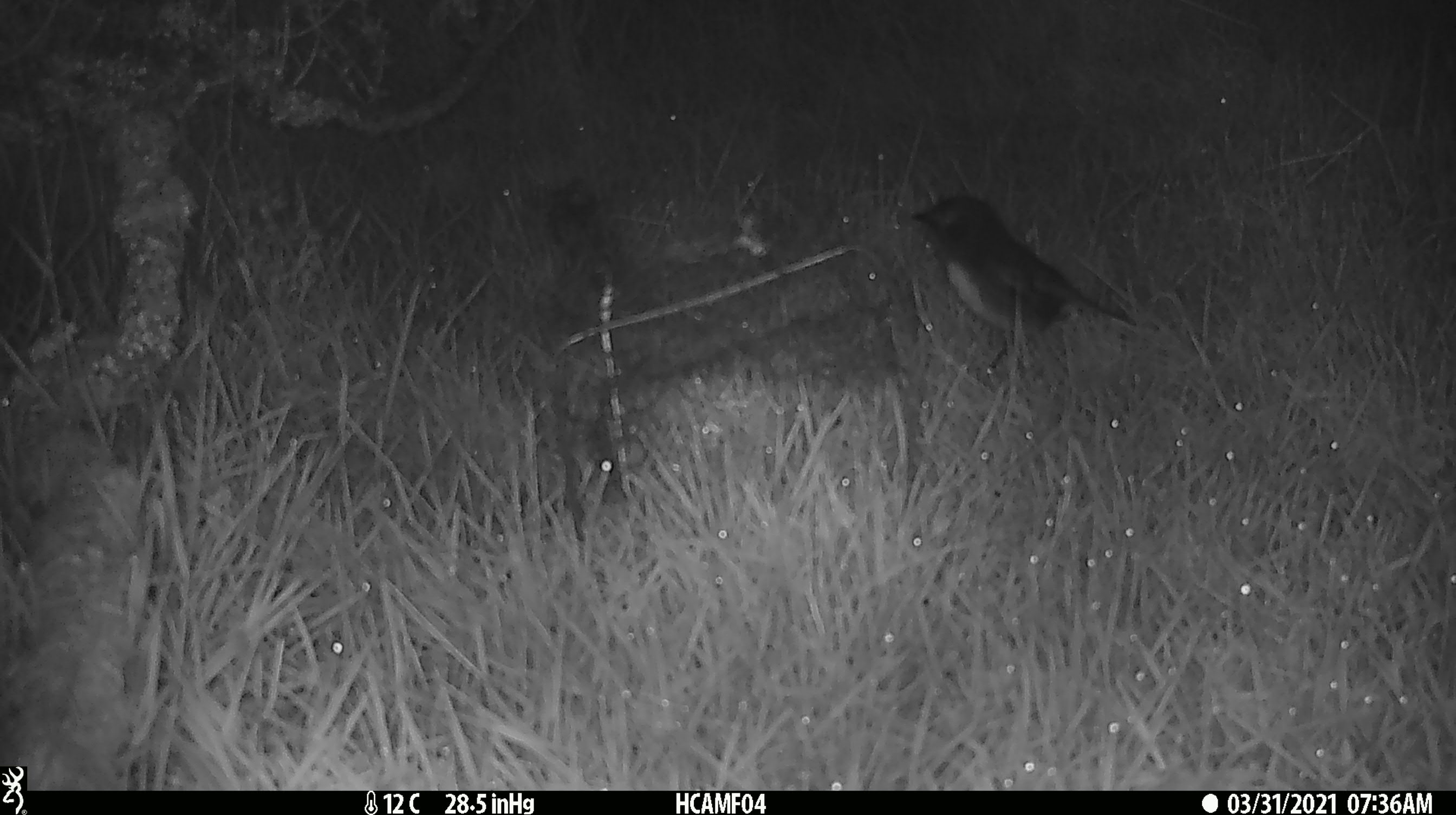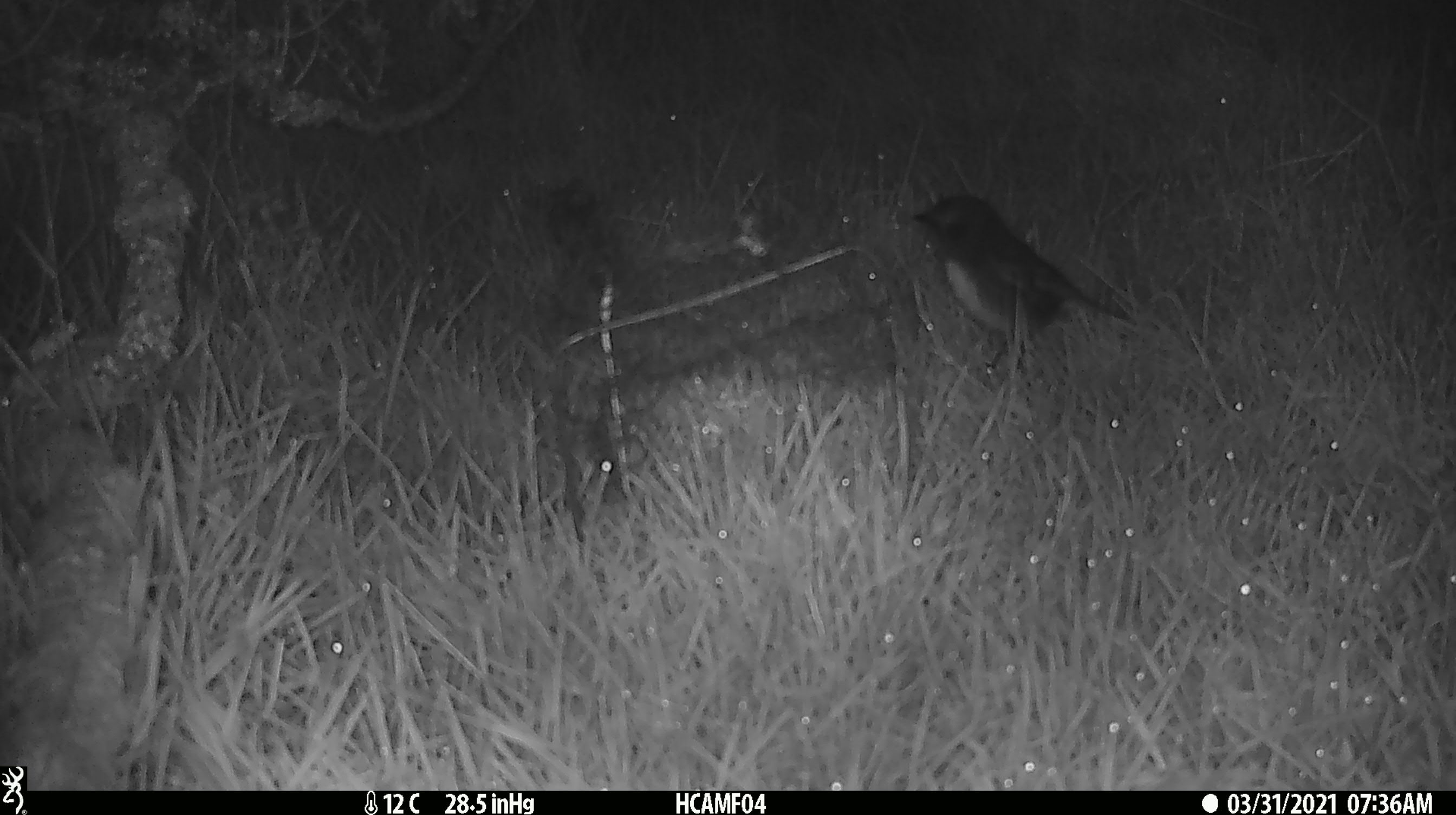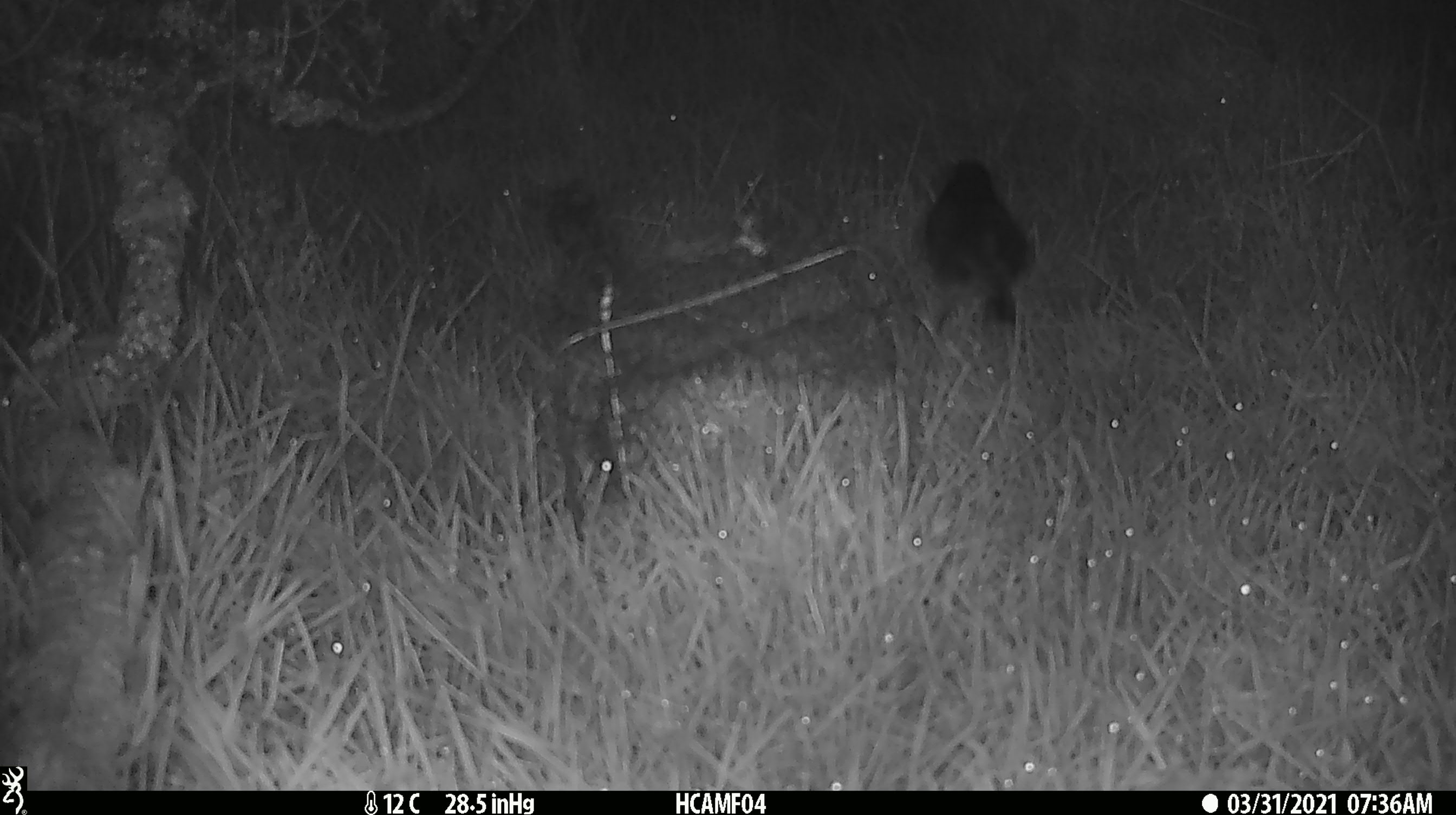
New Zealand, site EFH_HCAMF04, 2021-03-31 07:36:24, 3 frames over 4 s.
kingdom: Animalia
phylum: Chordata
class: Aves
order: Passeriformes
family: Petroicidae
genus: Petroica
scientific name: Petroica australis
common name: new zealand robin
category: robin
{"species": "robin (new zealand robin) (Petroica australis)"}